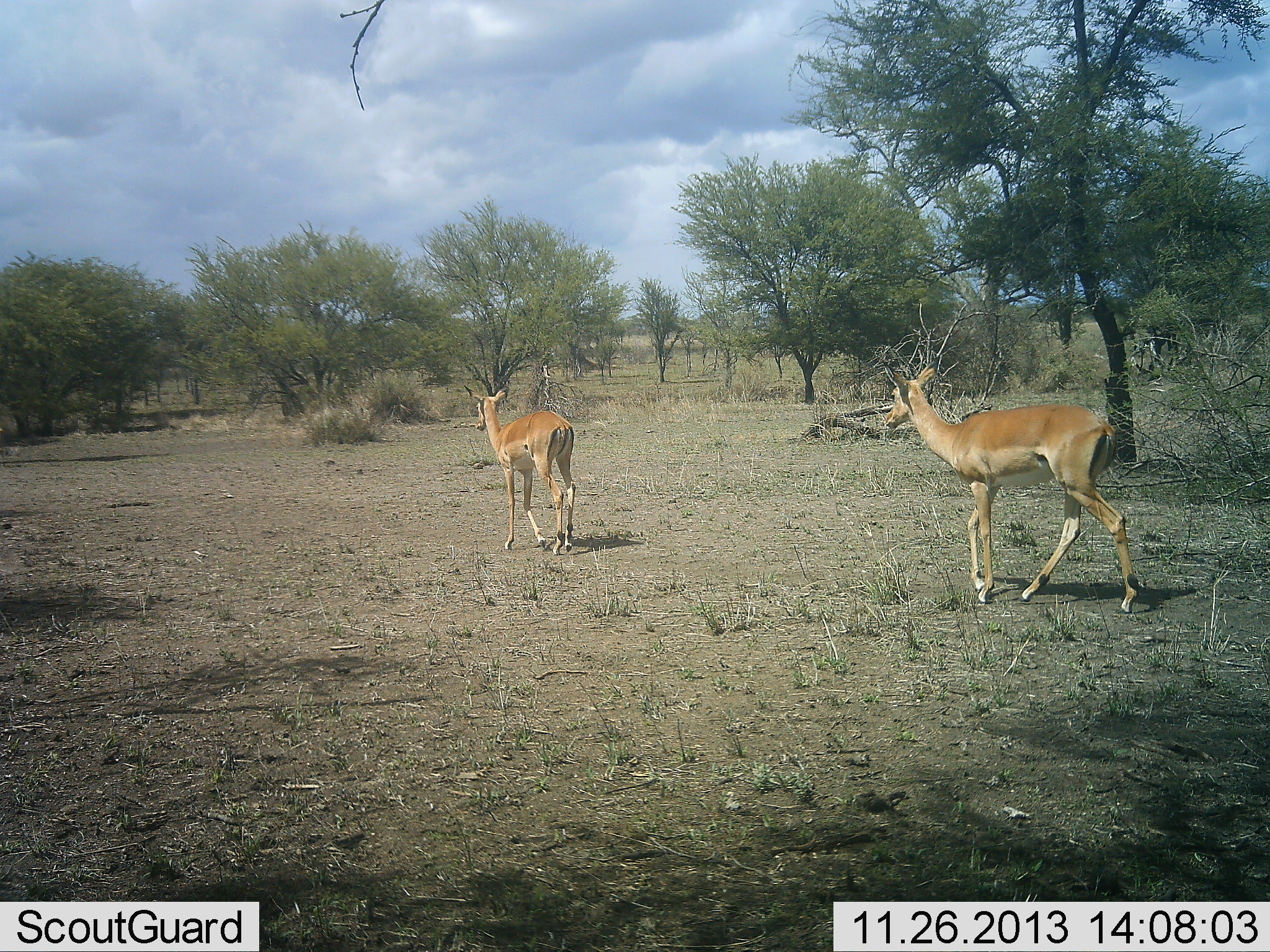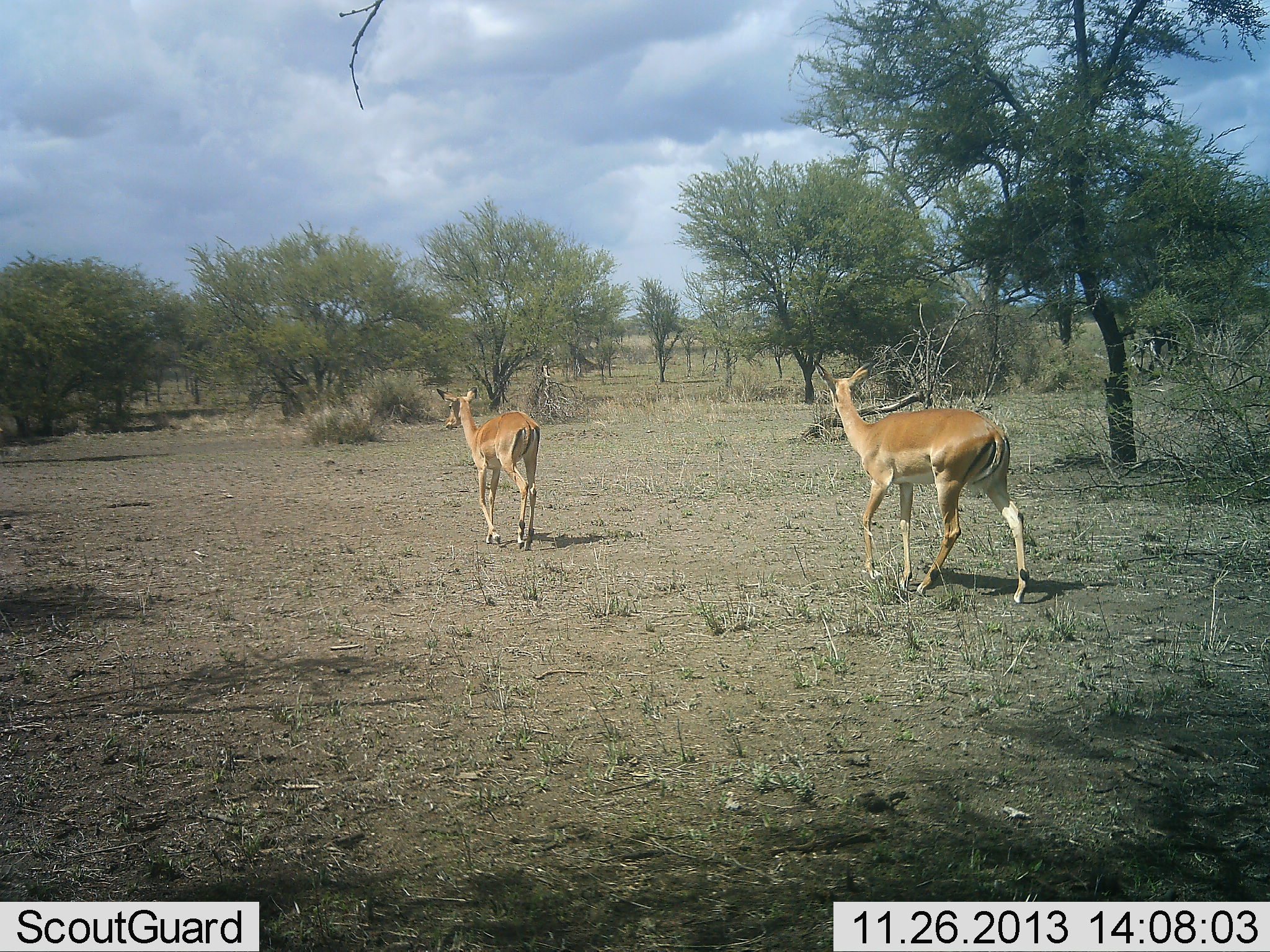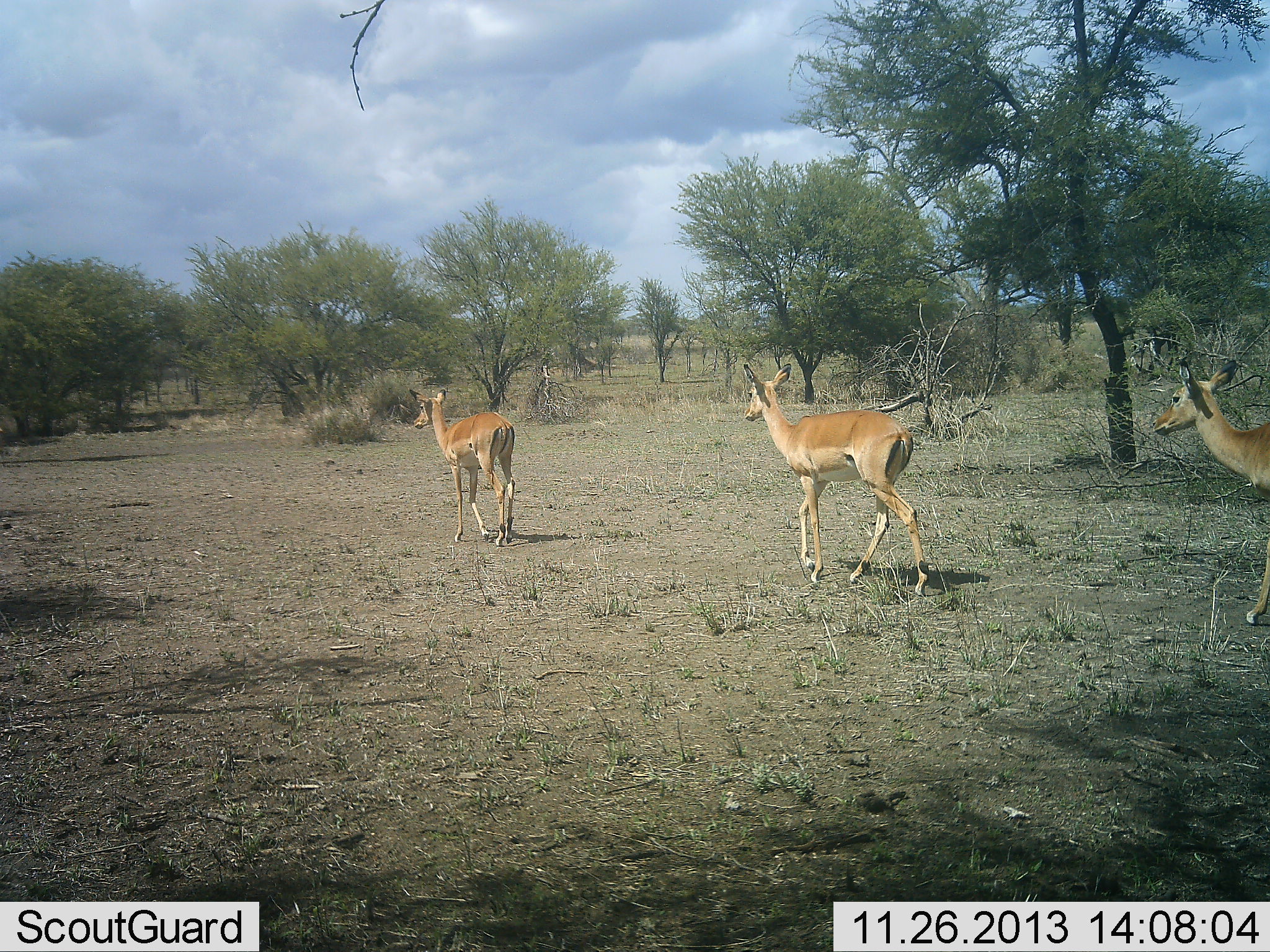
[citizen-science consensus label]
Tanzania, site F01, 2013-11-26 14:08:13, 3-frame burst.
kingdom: Animalia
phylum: Chordata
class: Mammalia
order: Artiodactyla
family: Bovidae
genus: Aepyceros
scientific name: Aepyceros melampus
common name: impala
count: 3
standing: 0%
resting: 0%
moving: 100%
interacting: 0%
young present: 10%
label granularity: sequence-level